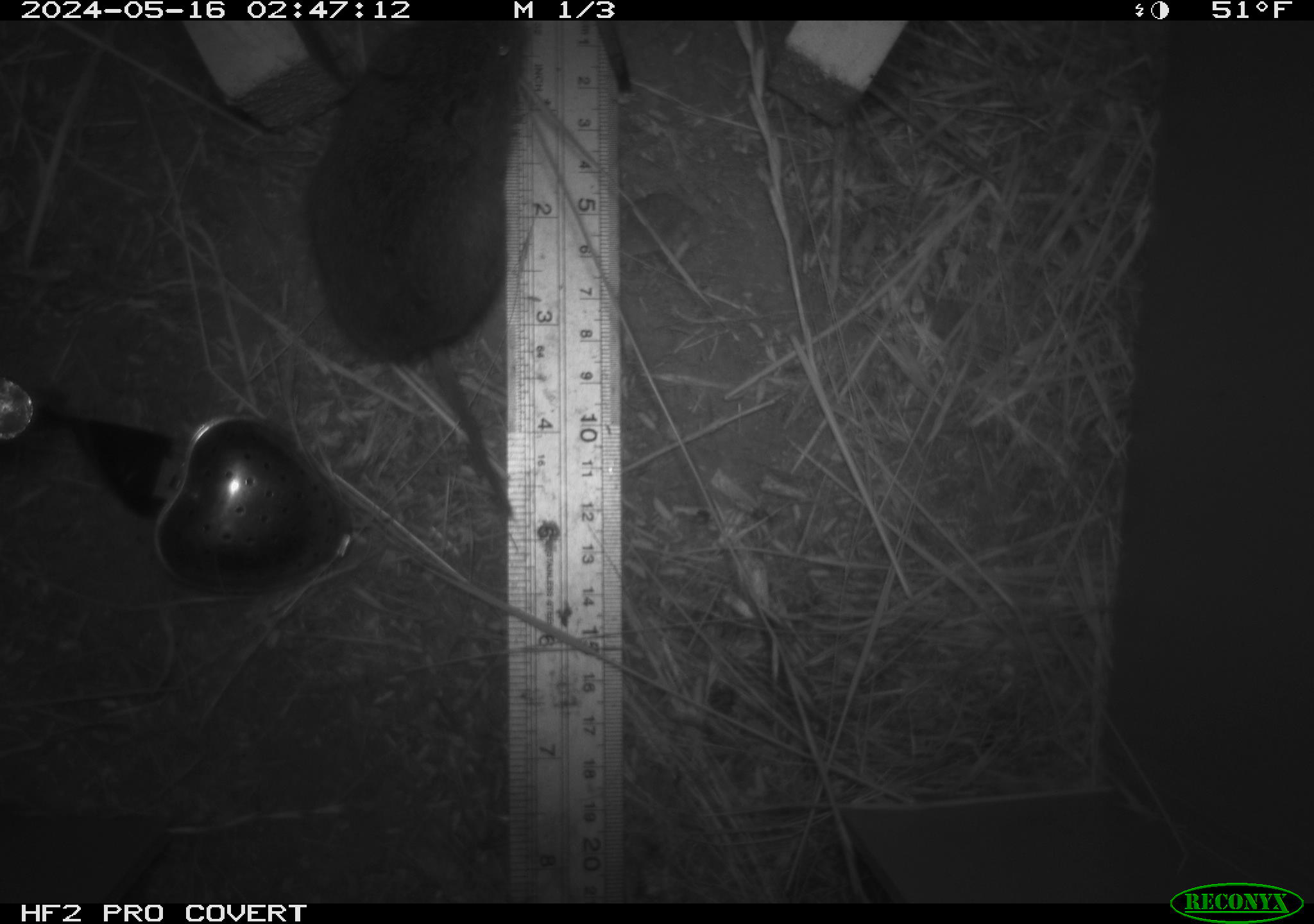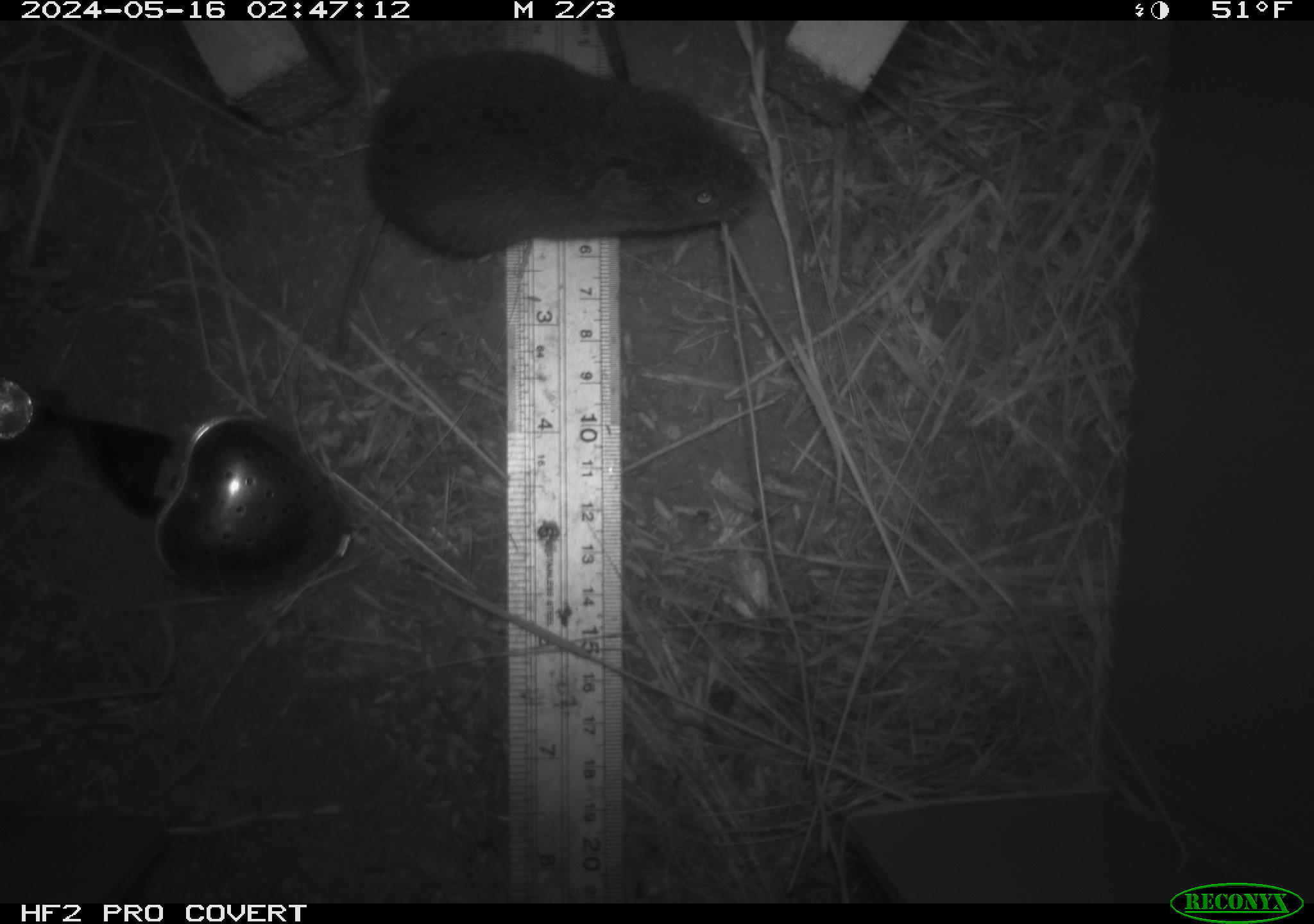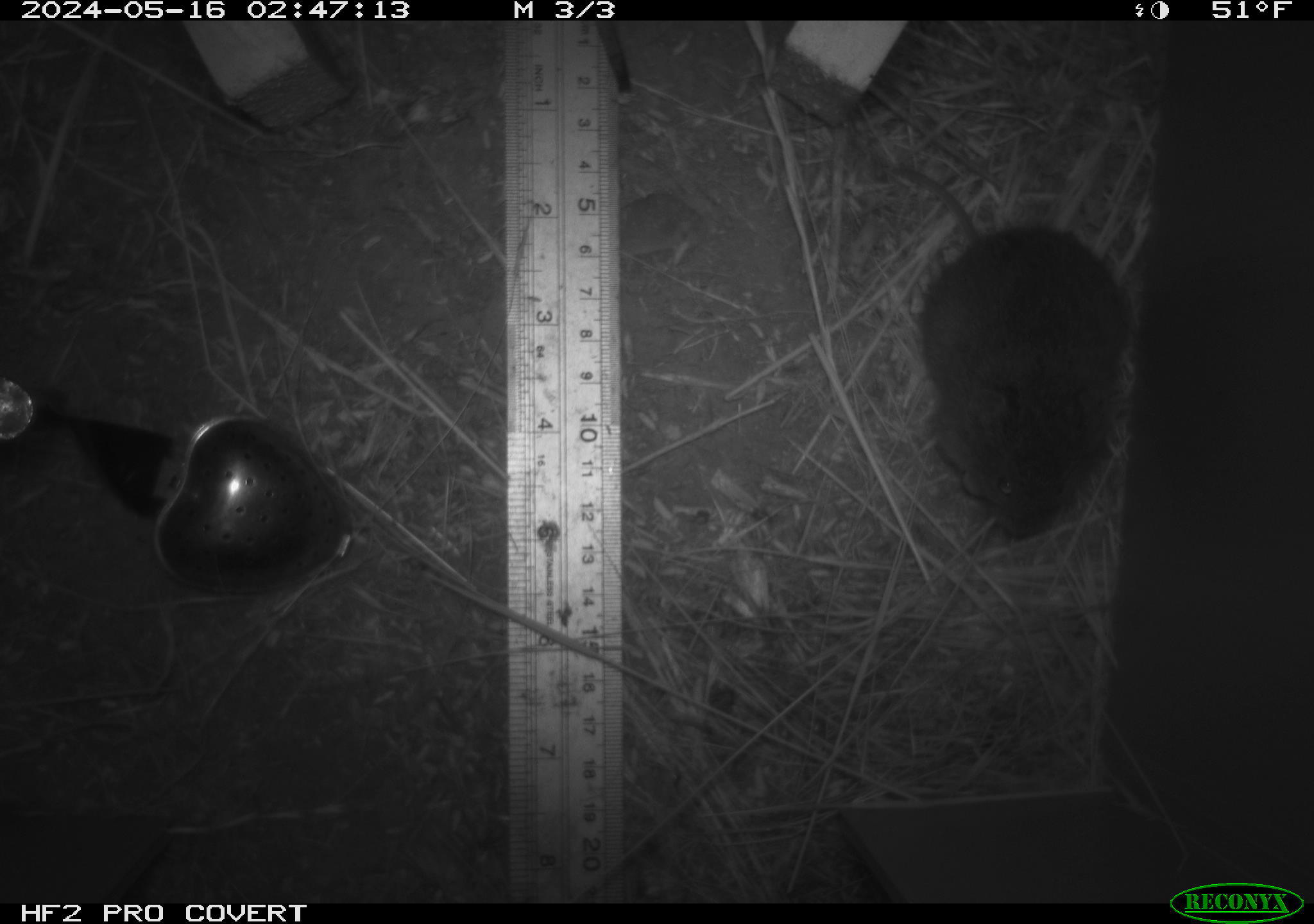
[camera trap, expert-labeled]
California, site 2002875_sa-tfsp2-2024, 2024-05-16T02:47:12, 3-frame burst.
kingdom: Animalia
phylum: Chordata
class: Mammalia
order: Rodentia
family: Cricetidae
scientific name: Arvicolinae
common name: voles, lemmings, and muskrats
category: arvicolinae subfamily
Arvicolinae subfamily (voles, lemmings, and muskrats) (Arvicolinae).